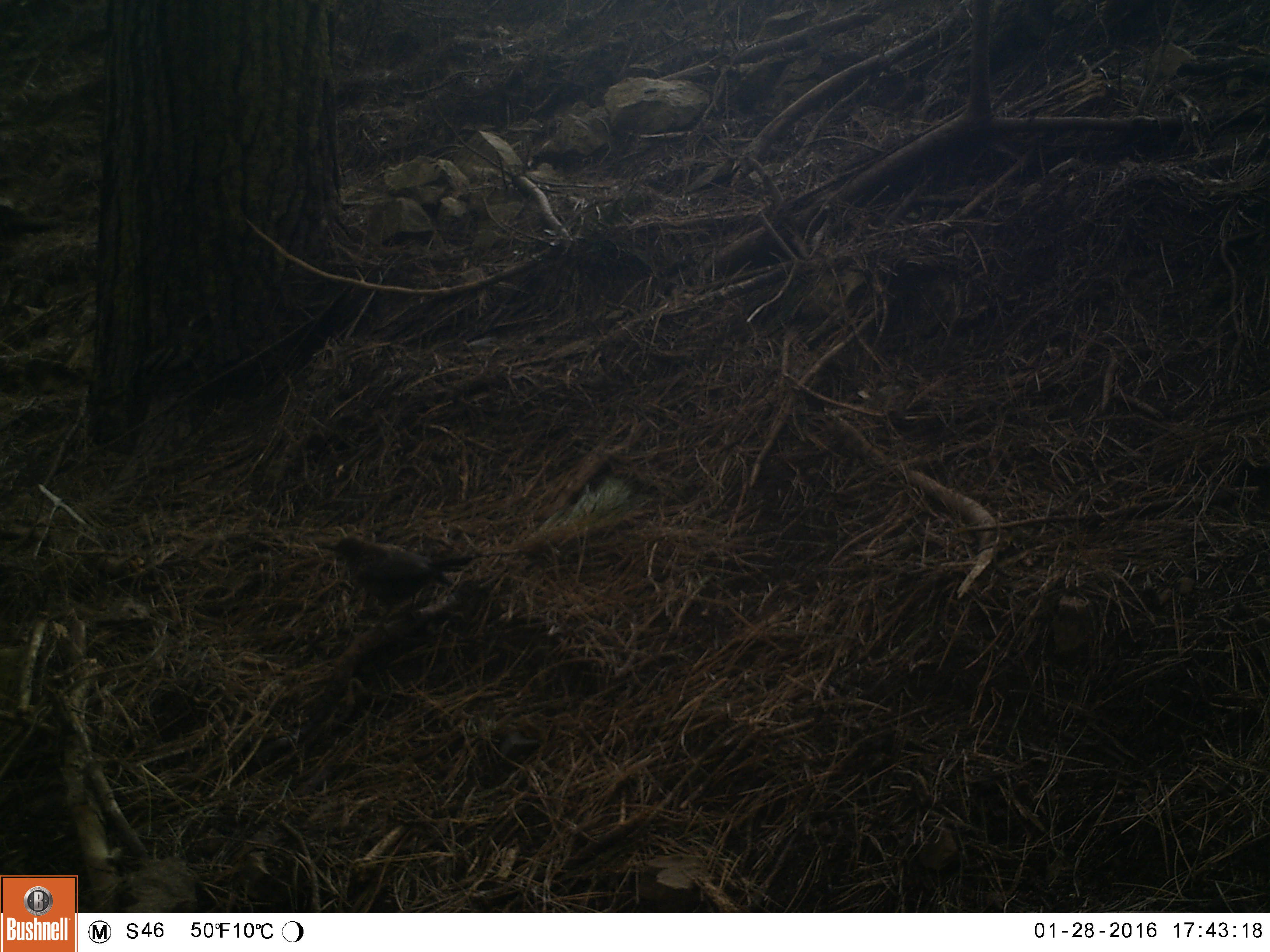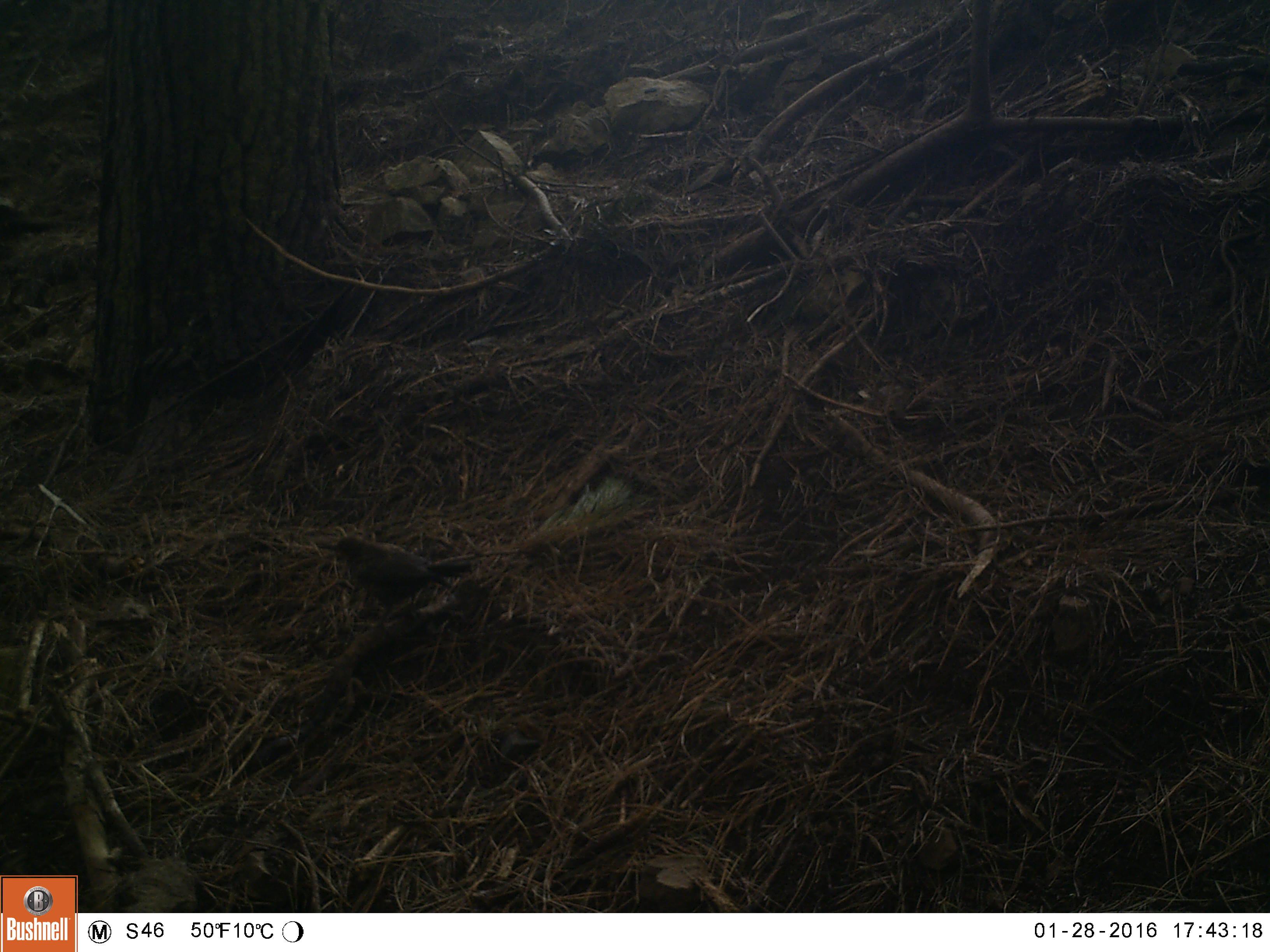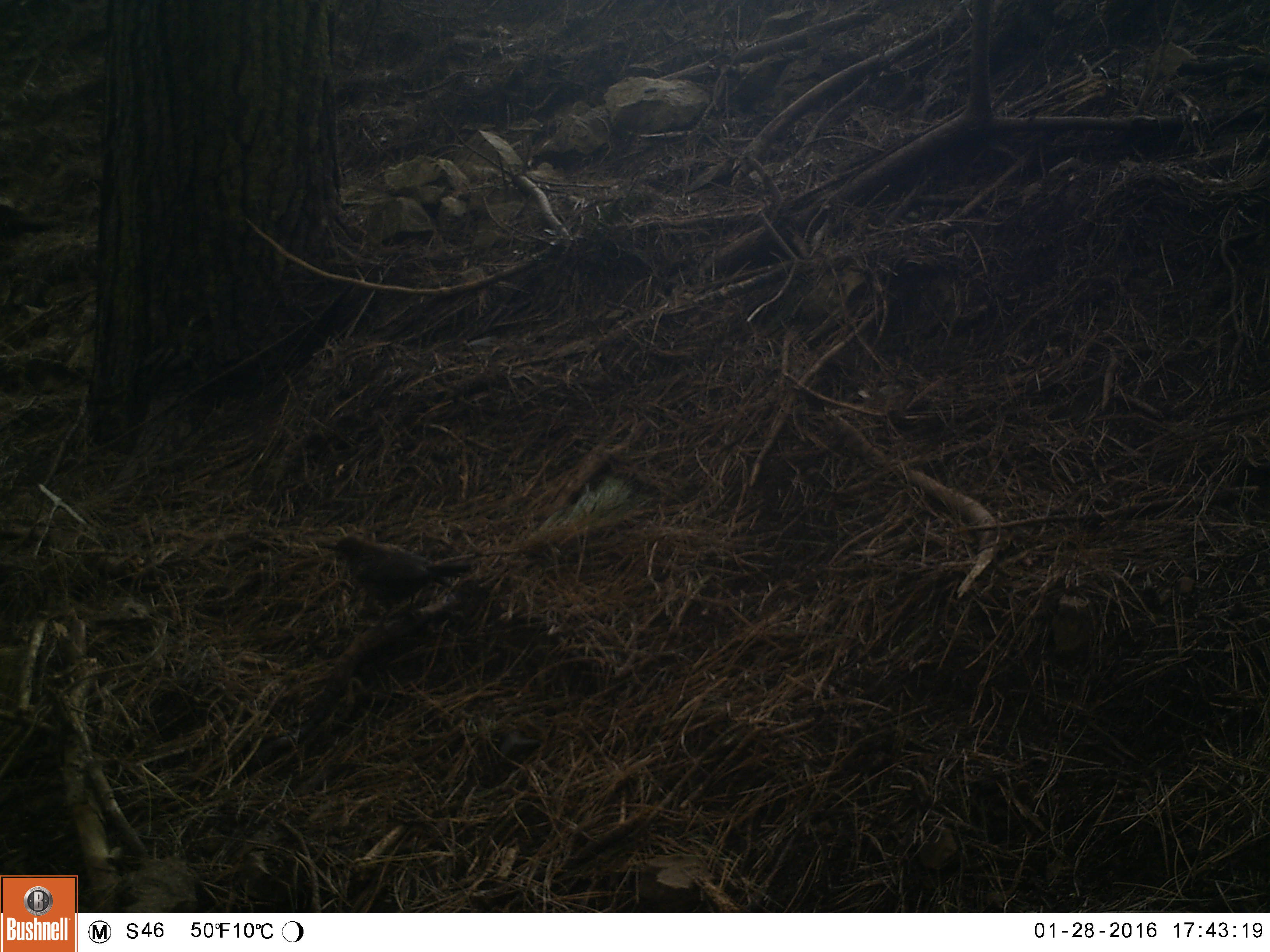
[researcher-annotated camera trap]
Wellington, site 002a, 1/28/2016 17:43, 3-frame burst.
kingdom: Animalia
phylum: Chordata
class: Aves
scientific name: Aves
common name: bird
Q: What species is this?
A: Bird (Aves).